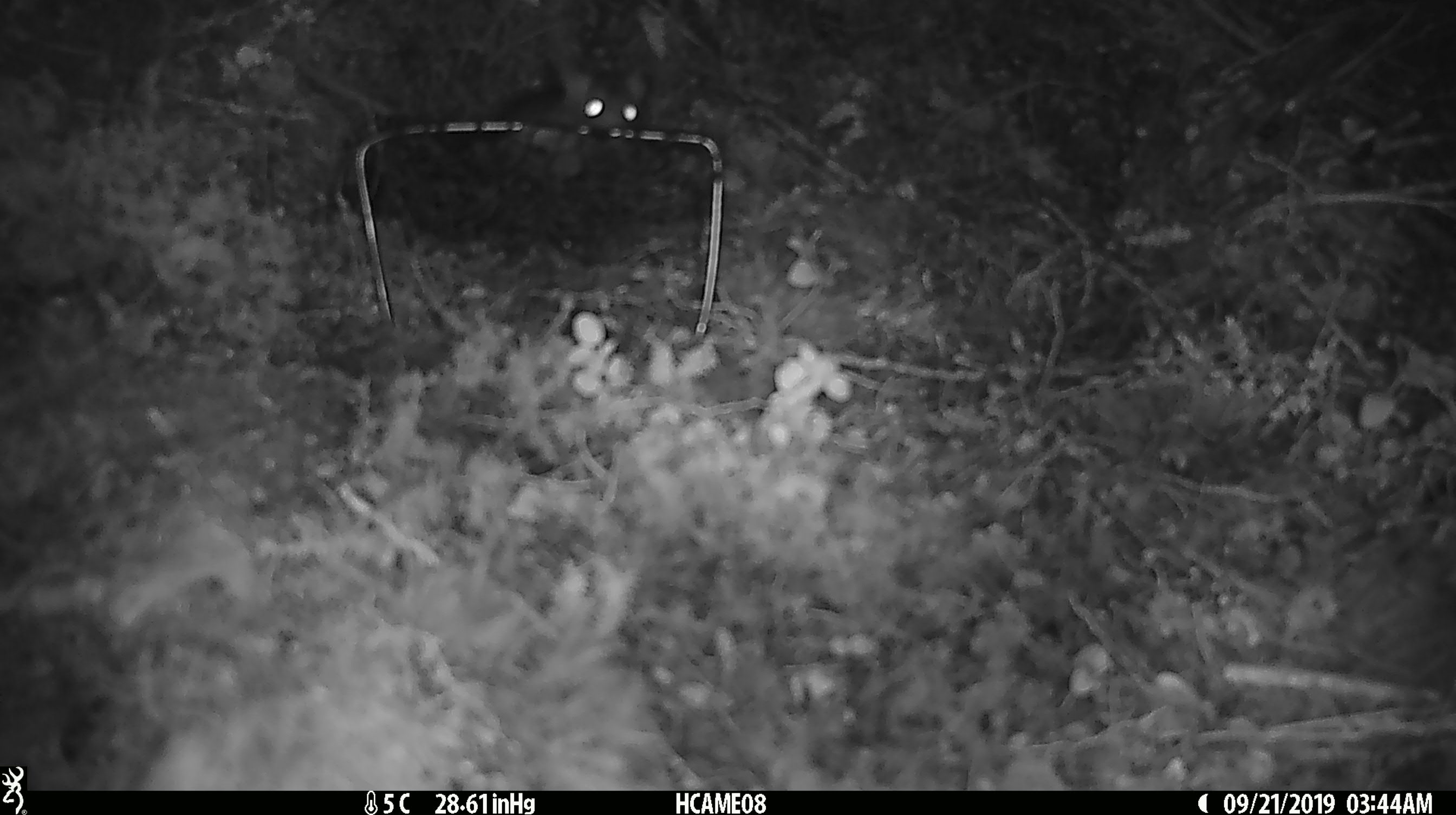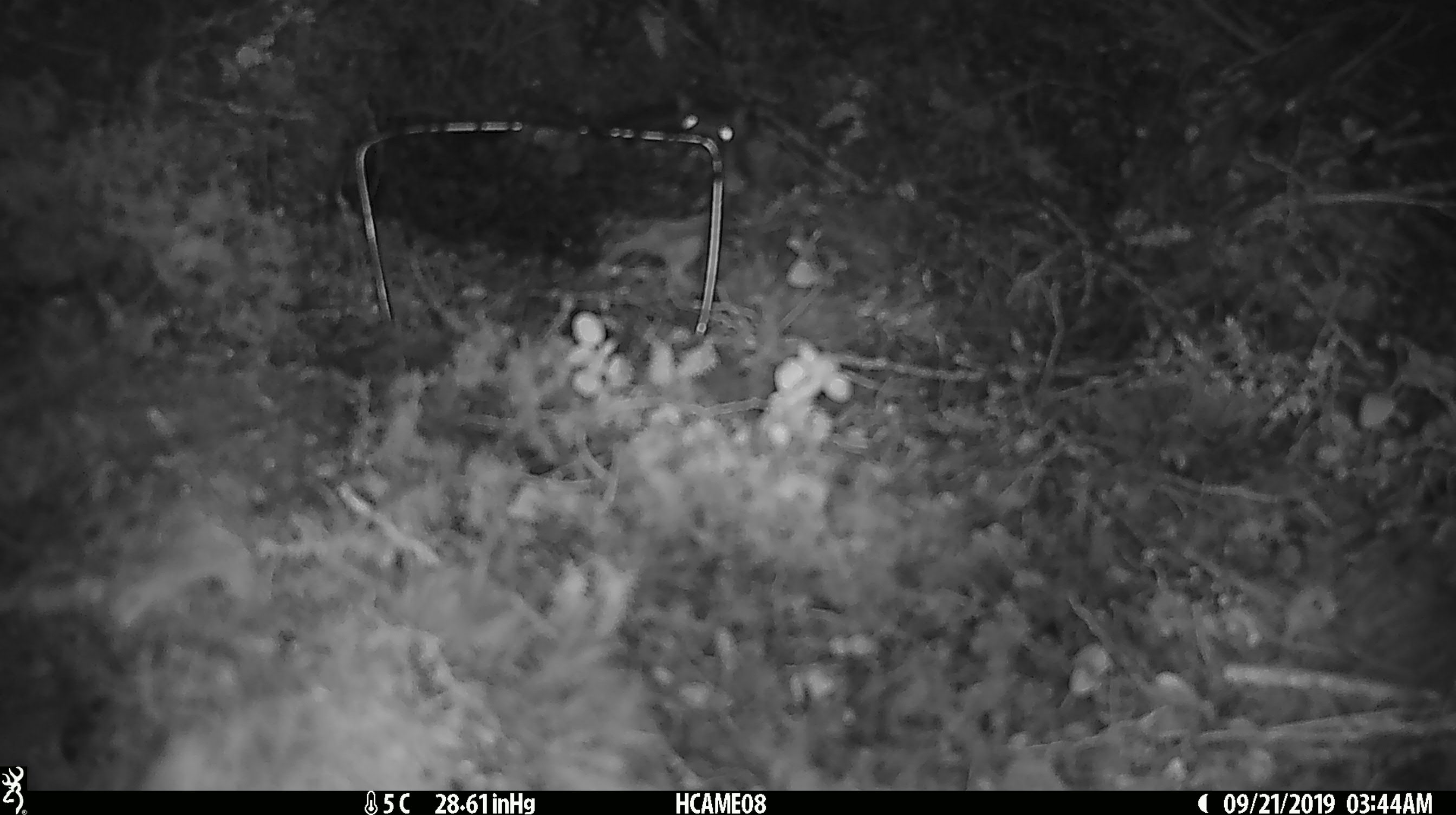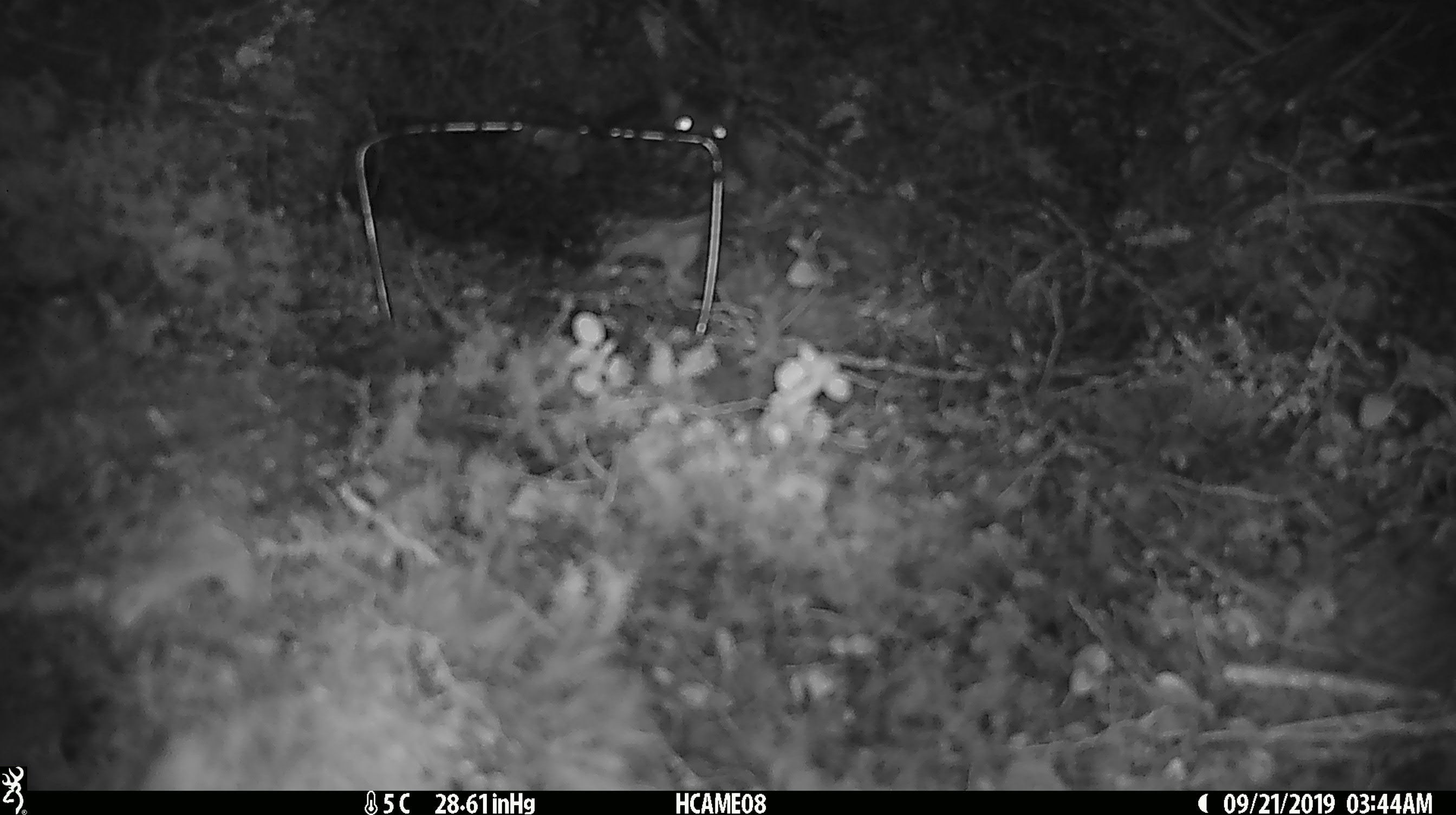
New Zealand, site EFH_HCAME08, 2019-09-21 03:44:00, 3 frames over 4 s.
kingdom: Animalia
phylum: Chordata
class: Mammalia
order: Rodentia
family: Muridae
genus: Mus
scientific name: Mus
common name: mouse